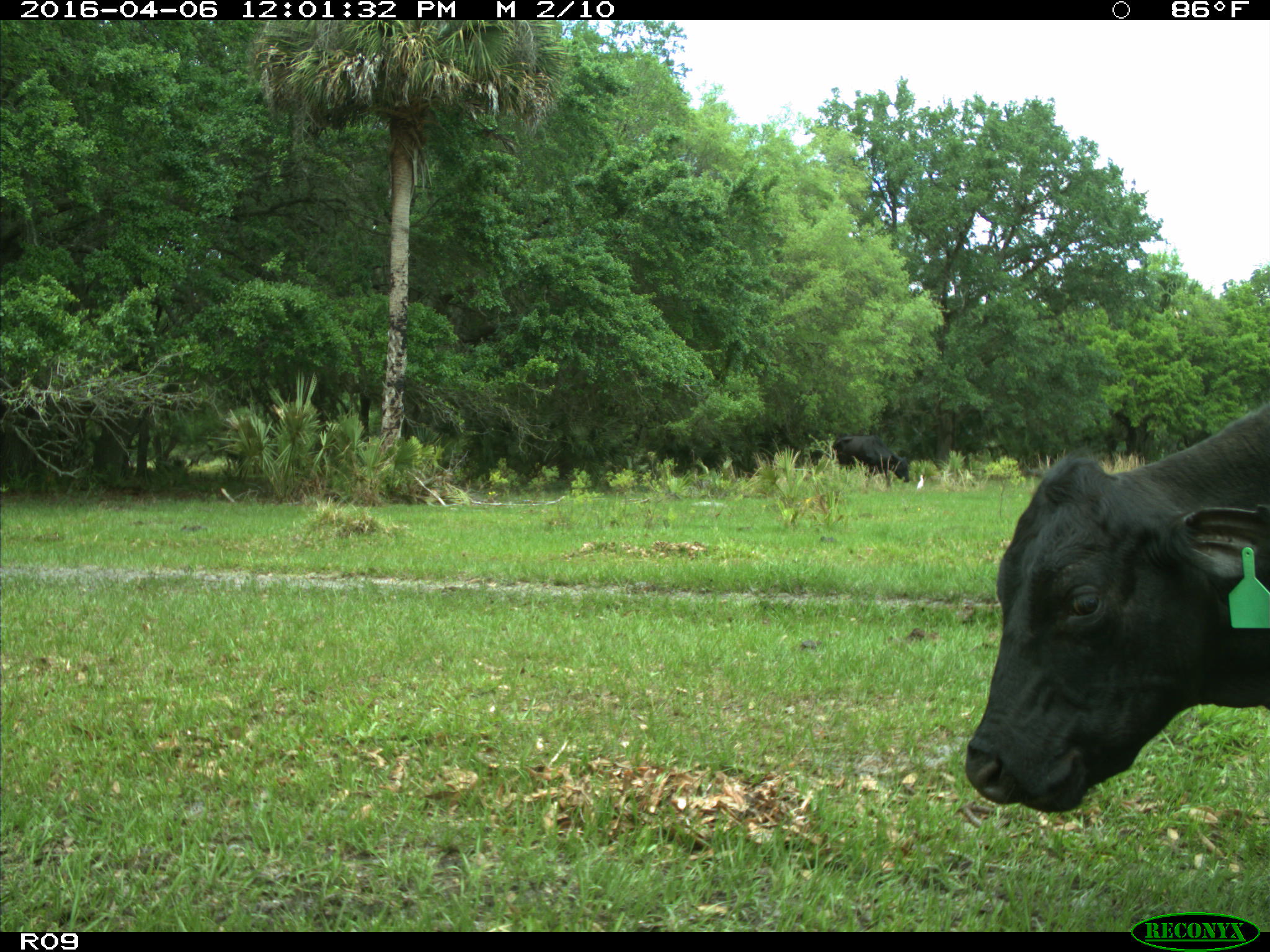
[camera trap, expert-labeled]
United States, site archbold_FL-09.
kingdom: Animalia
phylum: Chordata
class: Mammalia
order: Artiodactyla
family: Bovidae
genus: Bos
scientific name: Bos taurus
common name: domestic cow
Bos taurus (domestic cow).